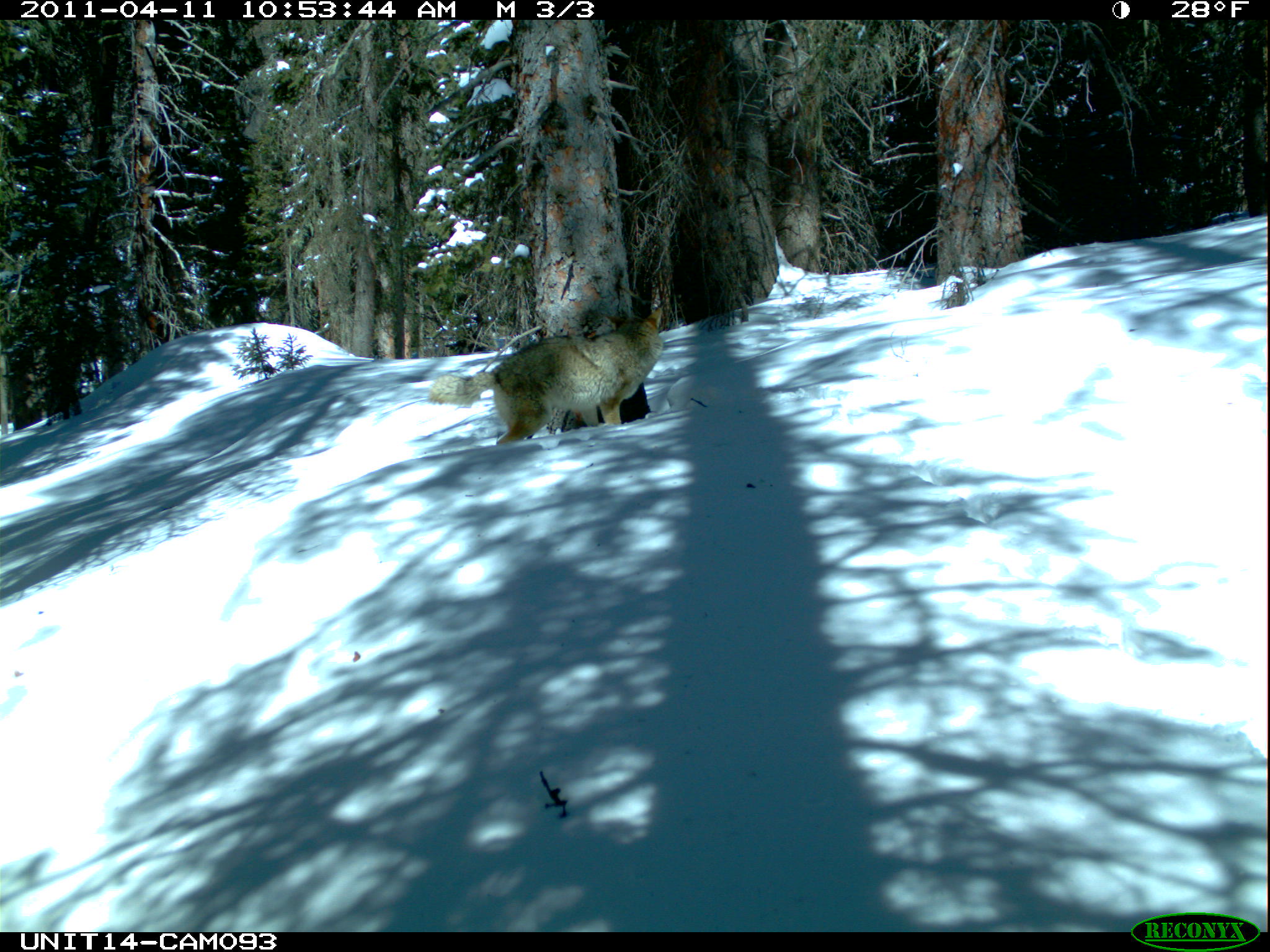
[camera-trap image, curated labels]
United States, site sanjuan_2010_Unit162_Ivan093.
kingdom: Animalia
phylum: Chordata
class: Mammalia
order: Carnivora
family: Canidae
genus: Canis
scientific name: Canis latrans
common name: coyote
Canis latrans (coyote).